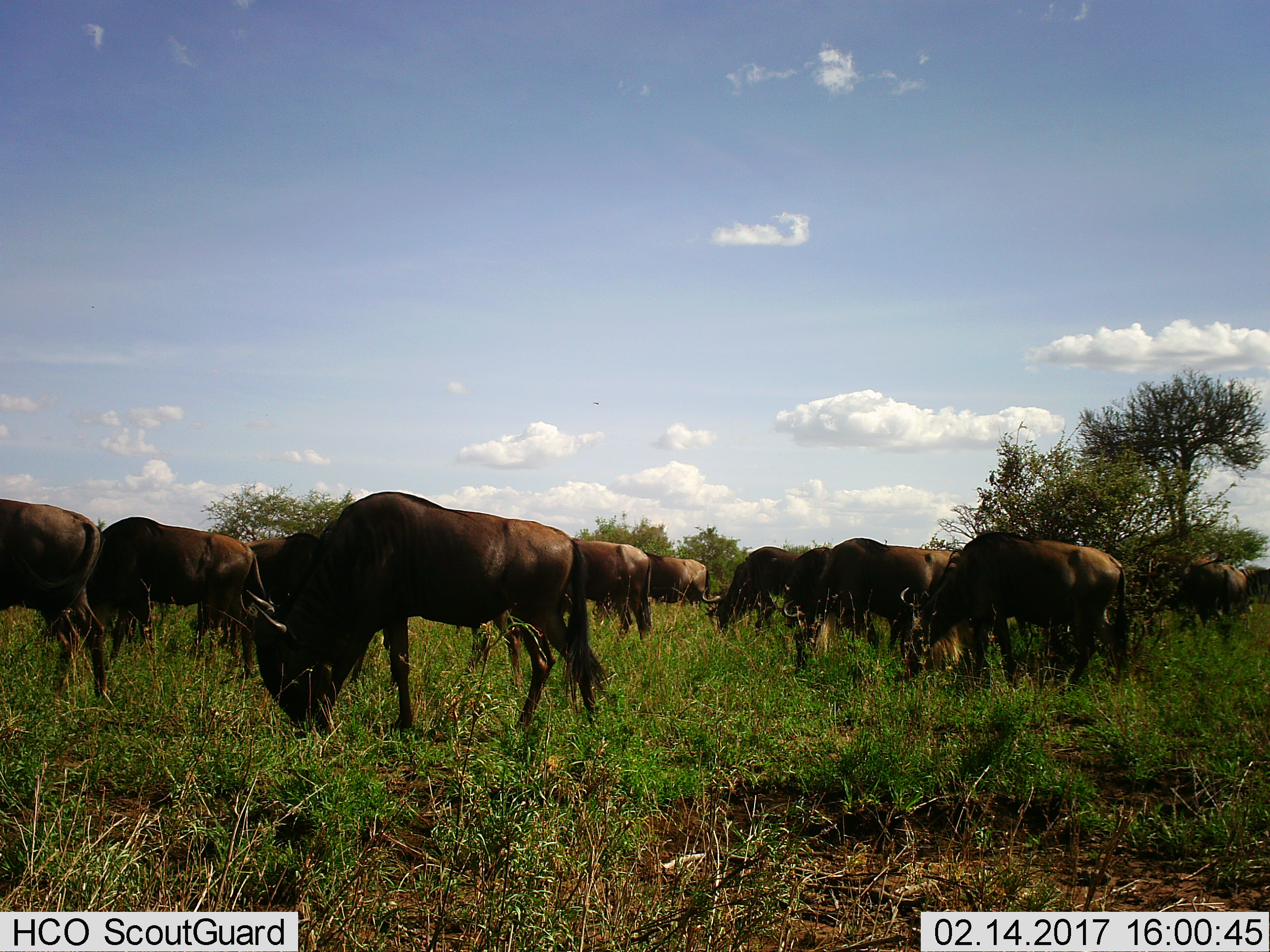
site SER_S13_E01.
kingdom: Animalia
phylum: Chordata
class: Mammalia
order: Artiodactyla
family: Bovidae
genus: Connochaetes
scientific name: Connochaetes taurinus taurinus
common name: blue wildebeest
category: wildebeestblue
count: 11-50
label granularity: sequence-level